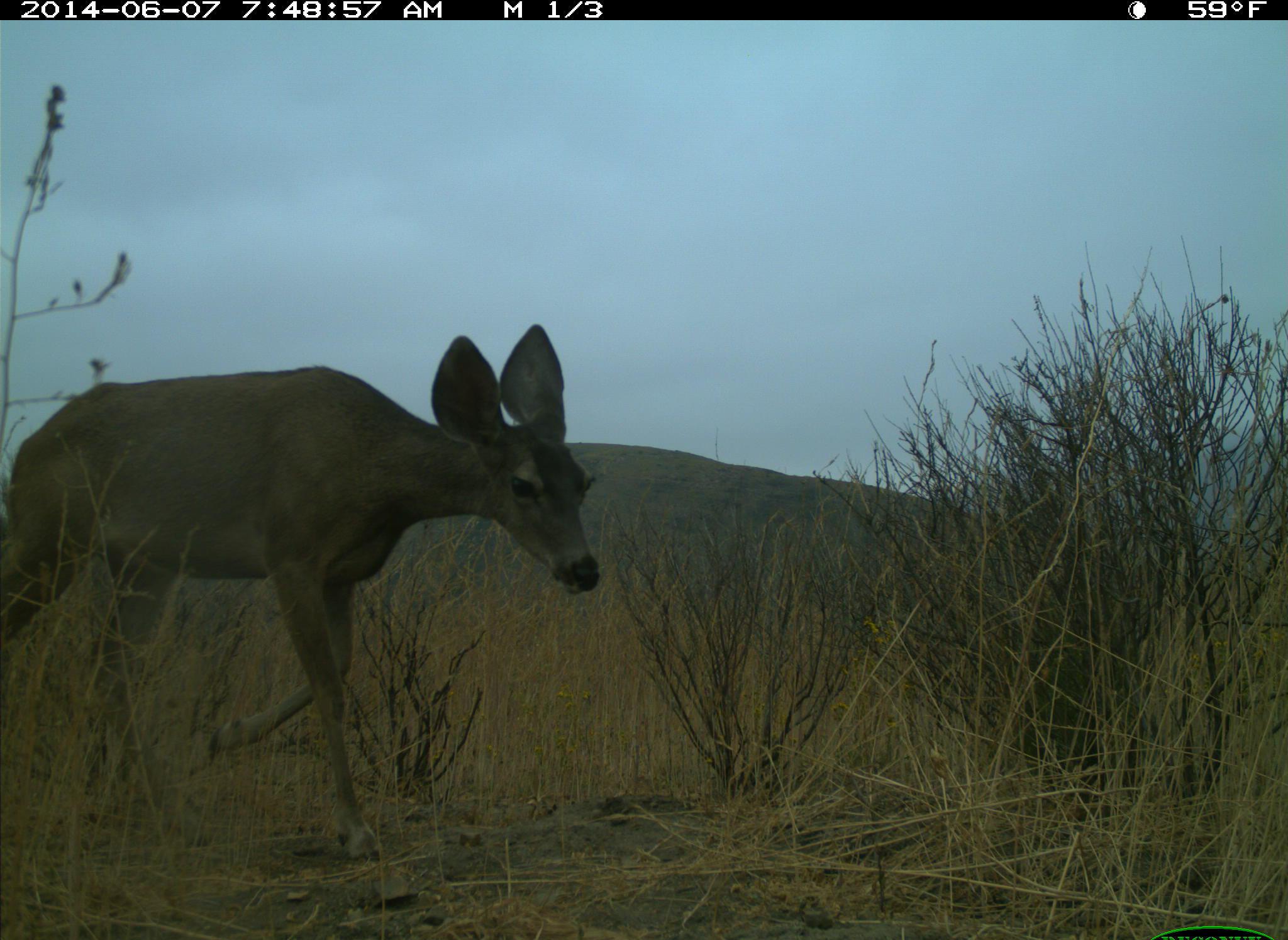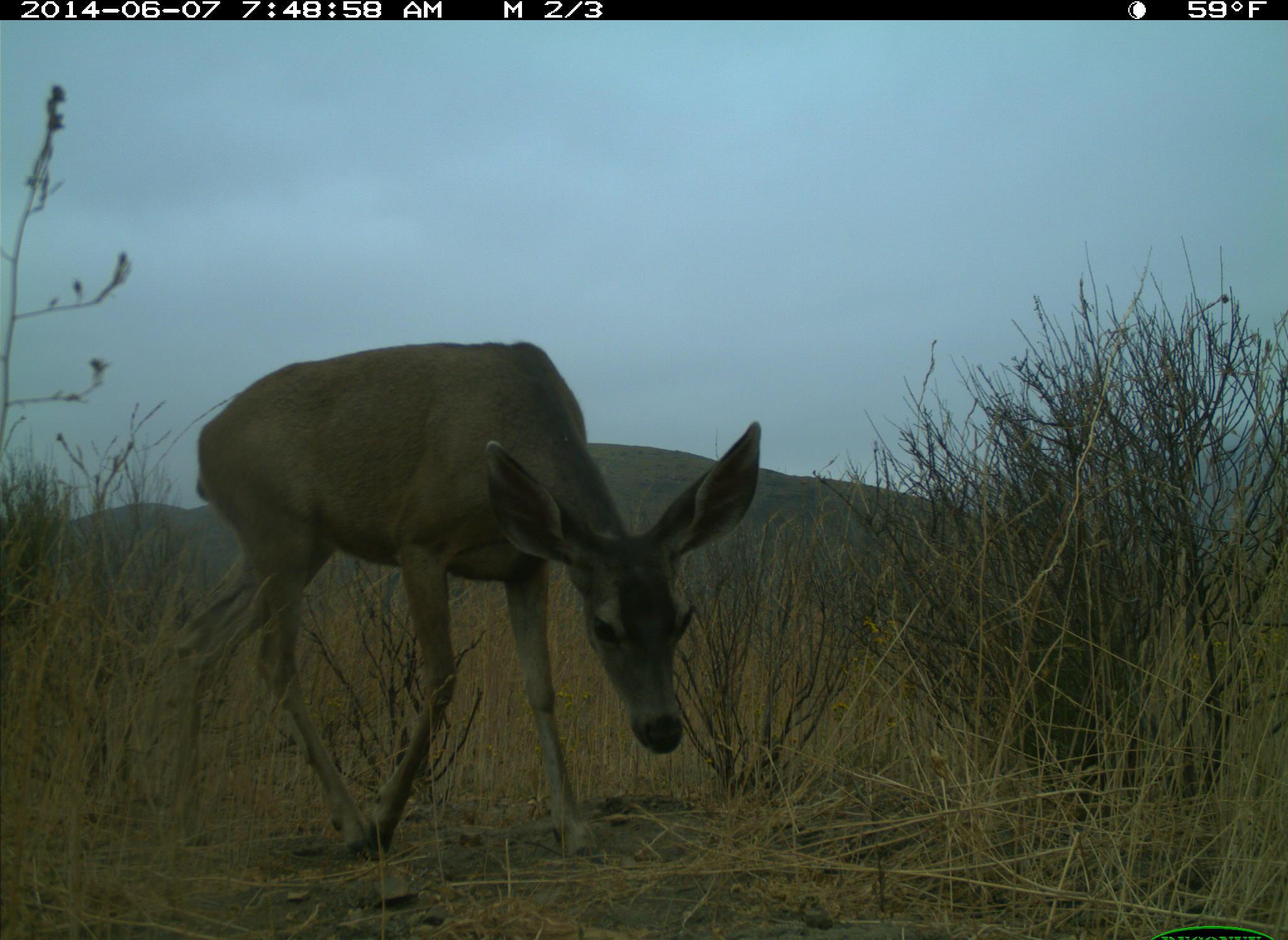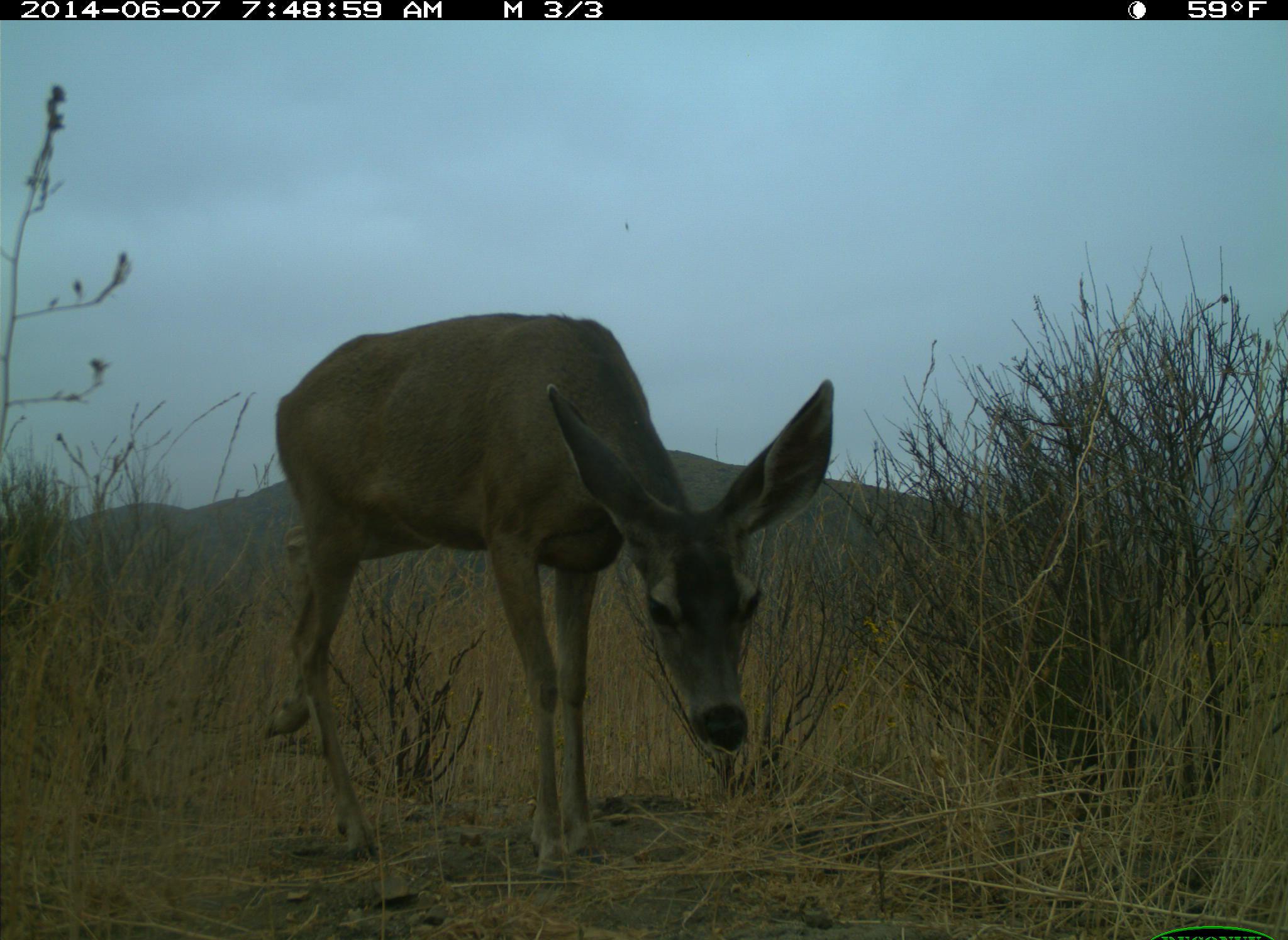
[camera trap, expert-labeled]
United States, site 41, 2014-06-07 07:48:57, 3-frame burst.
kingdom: Animalia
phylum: Chordata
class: Mammalia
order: Artiodactyla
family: Cervidae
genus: Odocoileus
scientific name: Odocoileus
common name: deer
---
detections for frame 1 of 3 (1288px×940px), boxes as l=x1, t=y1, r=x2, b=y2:
deer: l=0, t=325, r=601, b=865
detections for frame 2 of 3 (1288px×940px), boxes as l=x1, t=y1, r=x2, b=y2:
deer: l=165, t=339, r=762, b=868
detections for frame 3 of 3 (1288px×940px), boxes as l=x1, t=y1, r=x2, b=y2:
deer: l=261, t=311, r=835, b=868